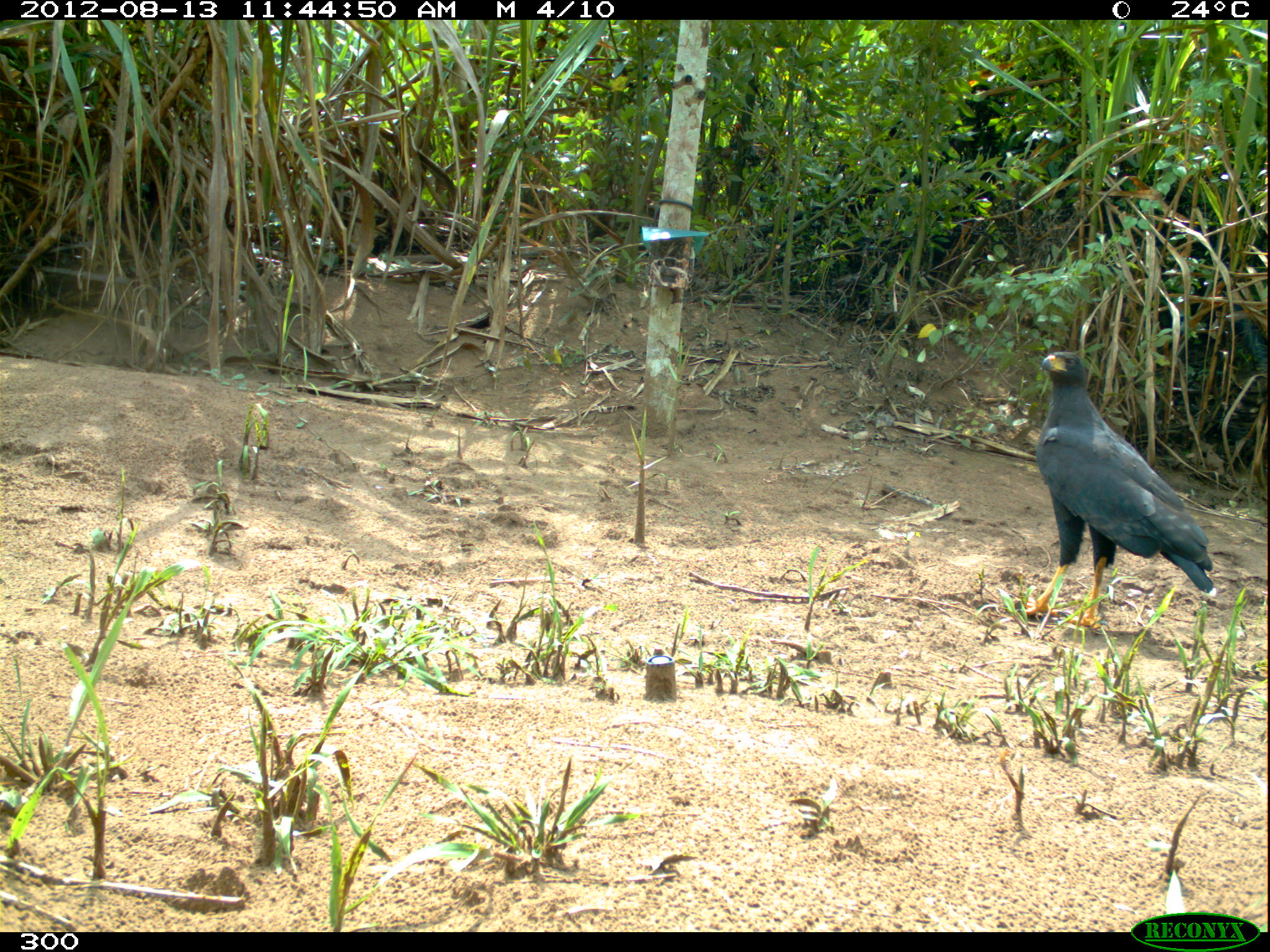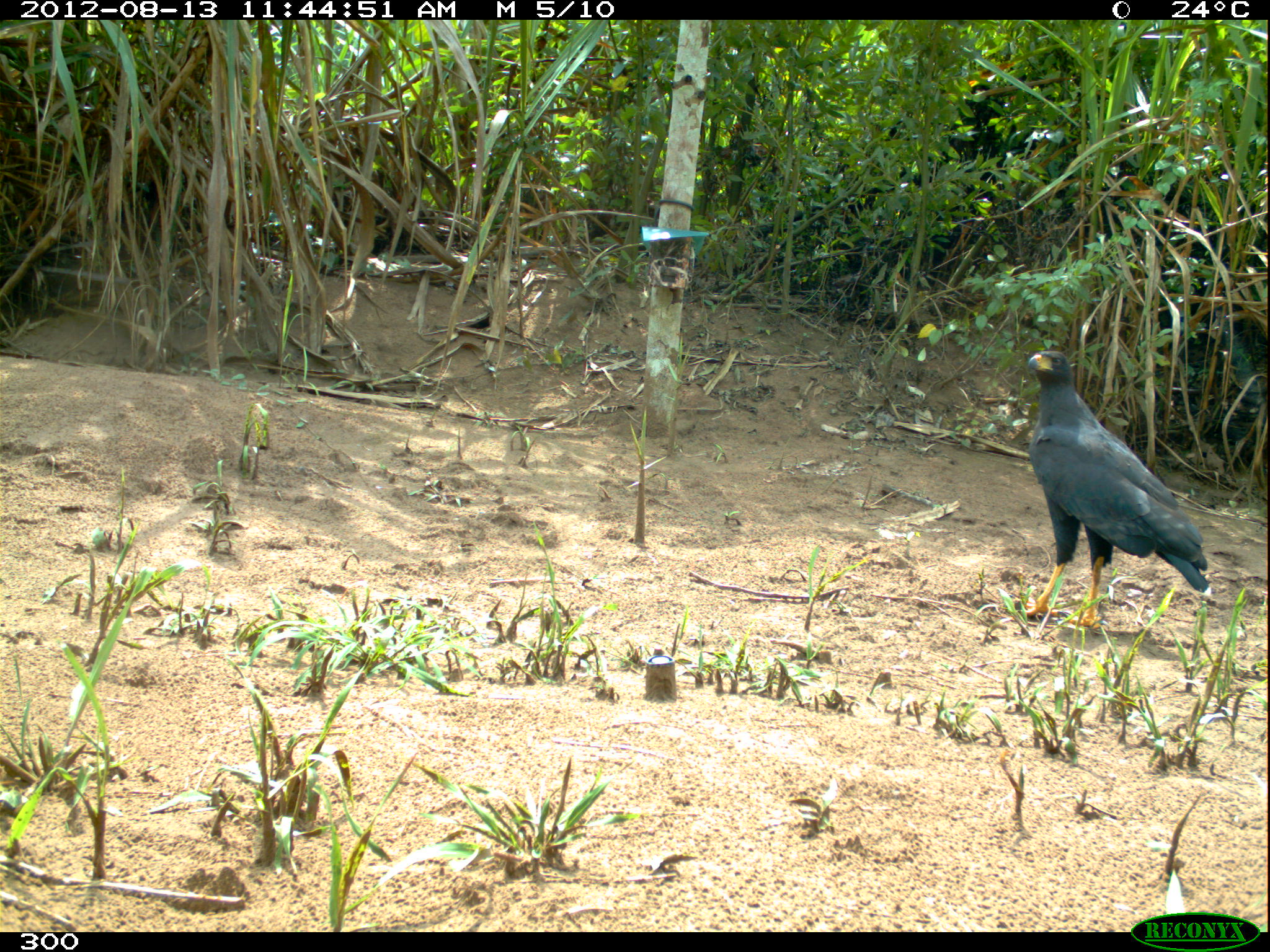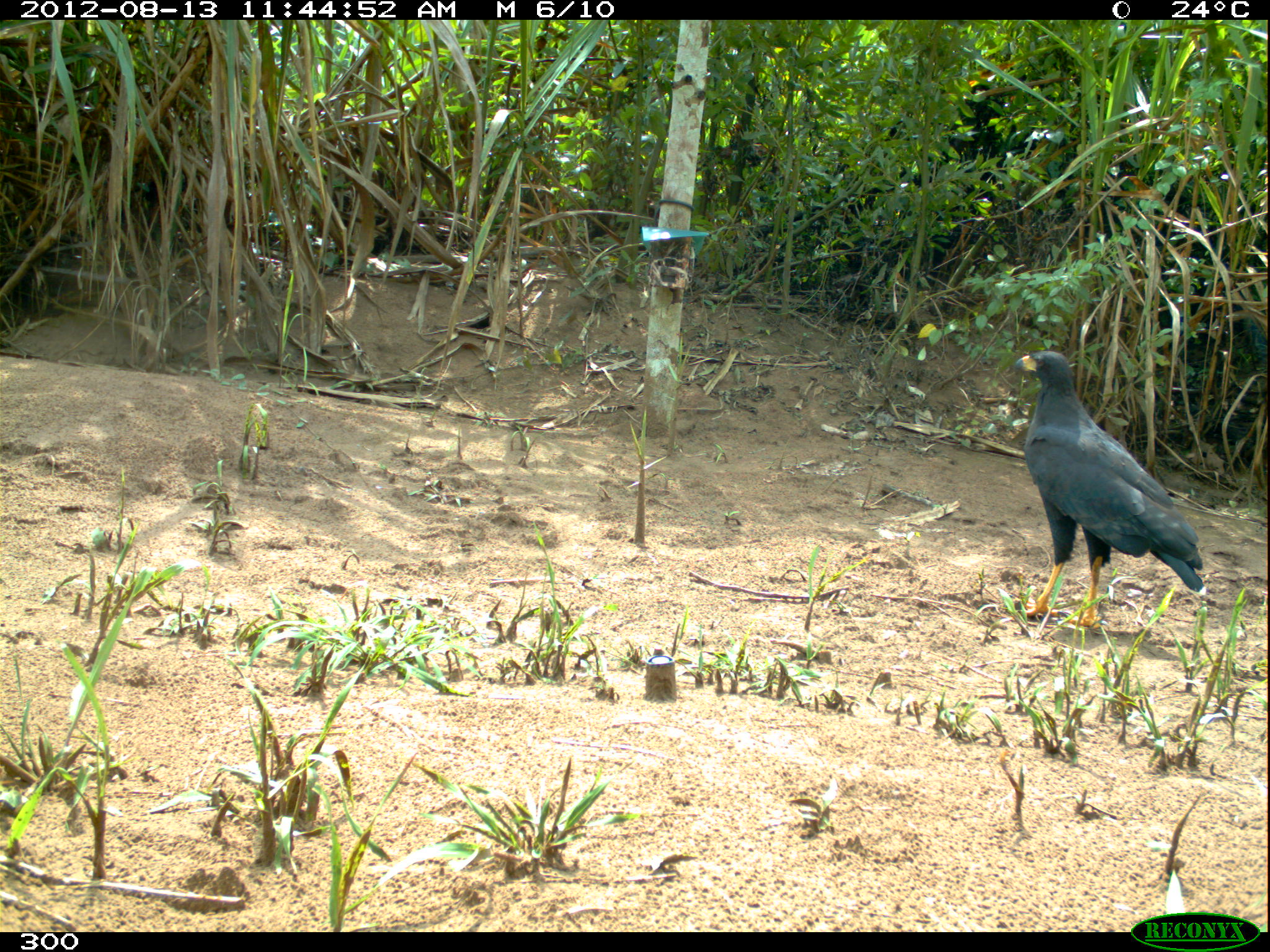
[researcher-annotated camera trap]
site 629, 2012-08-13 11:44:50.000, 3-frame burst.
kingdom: Animalia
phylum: Chordata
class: Aves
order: Accipitriformes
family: Accipitridae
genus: Buteogallus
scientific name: Buteogallus urubitinga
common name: great black hawk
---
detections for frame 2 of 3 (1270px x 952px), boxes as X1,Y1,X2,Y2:
buteogallus urubitinga: 1020,347,1211,630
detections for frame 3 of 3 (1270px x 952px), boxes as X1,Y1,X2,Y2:
buteogallus urubitinga: 1013,349,1206,628